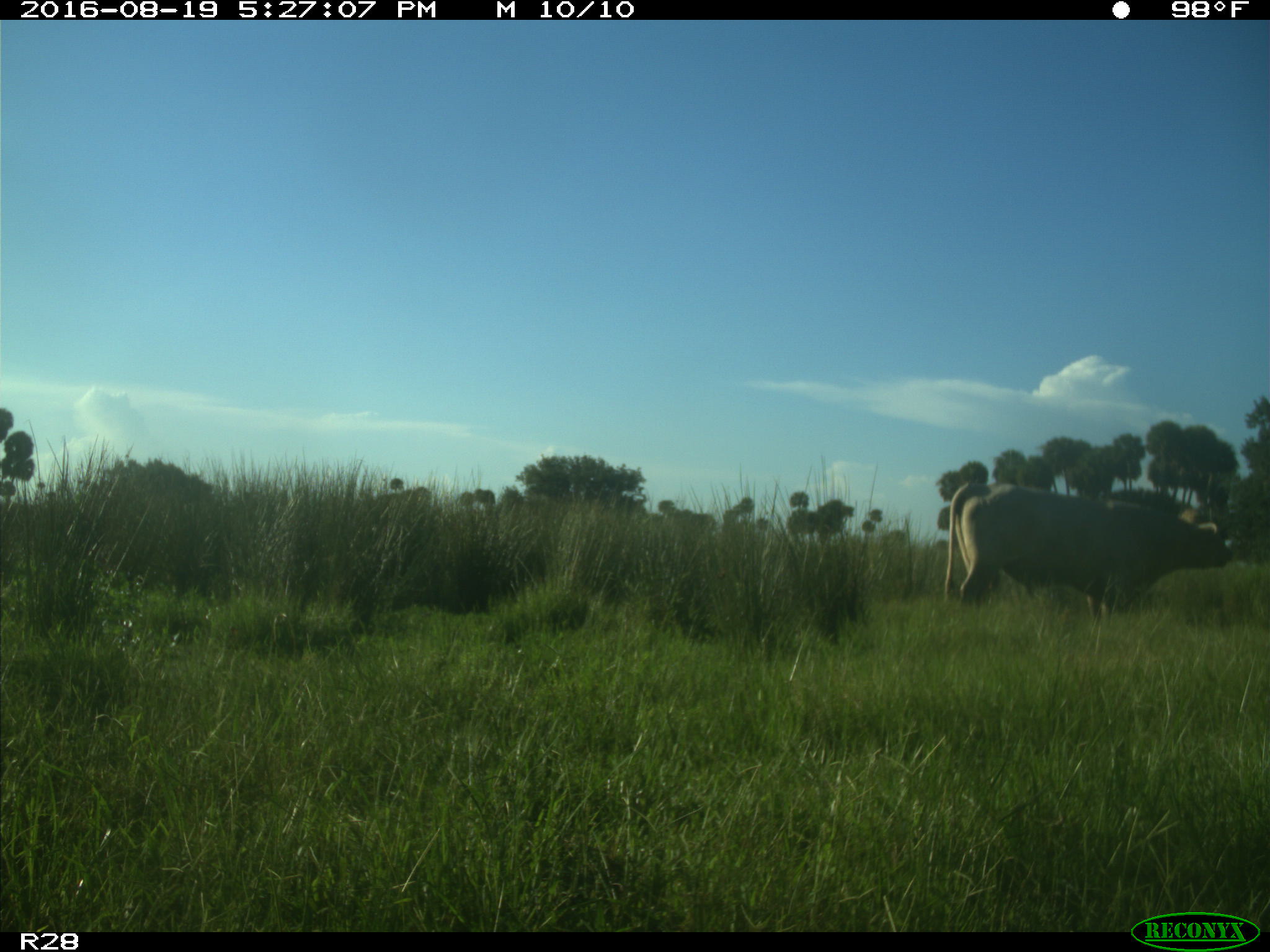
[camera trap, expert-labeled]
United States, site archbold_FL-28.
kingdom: Animalia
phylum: Chordata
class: Mammalia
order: Artiodactyla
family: Bovidae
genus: Bos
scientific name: Bos taurus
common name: domestic cow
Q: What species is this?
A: Bos taurus (domestic cow).